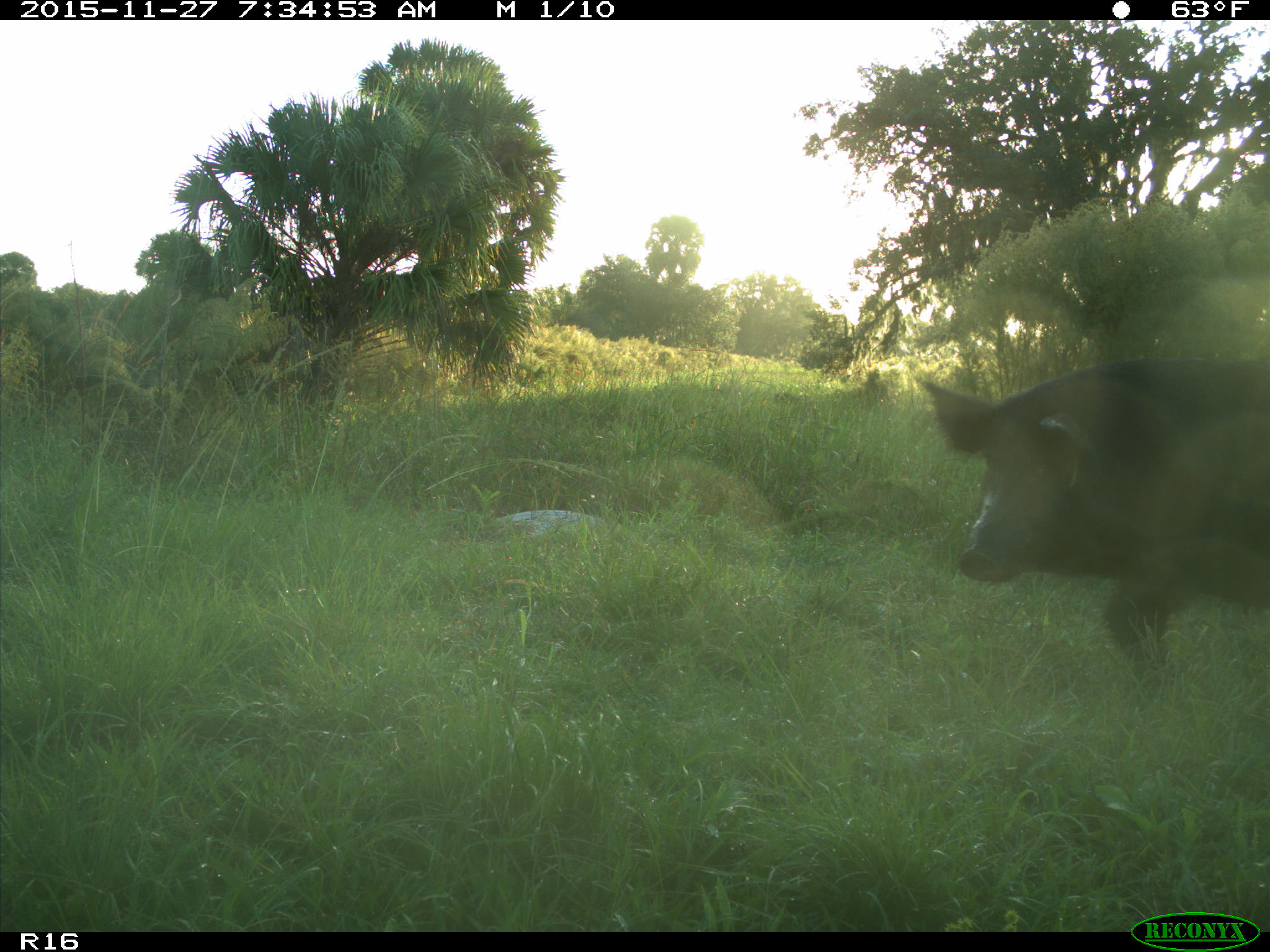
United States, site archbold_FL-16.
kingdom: Animalia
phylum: Chordata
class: Mammalia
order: Artiodactyla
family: Suidae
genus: Sus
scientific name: Sus scrofa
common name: wild boar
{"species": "Sus scrofa (wild boar)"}